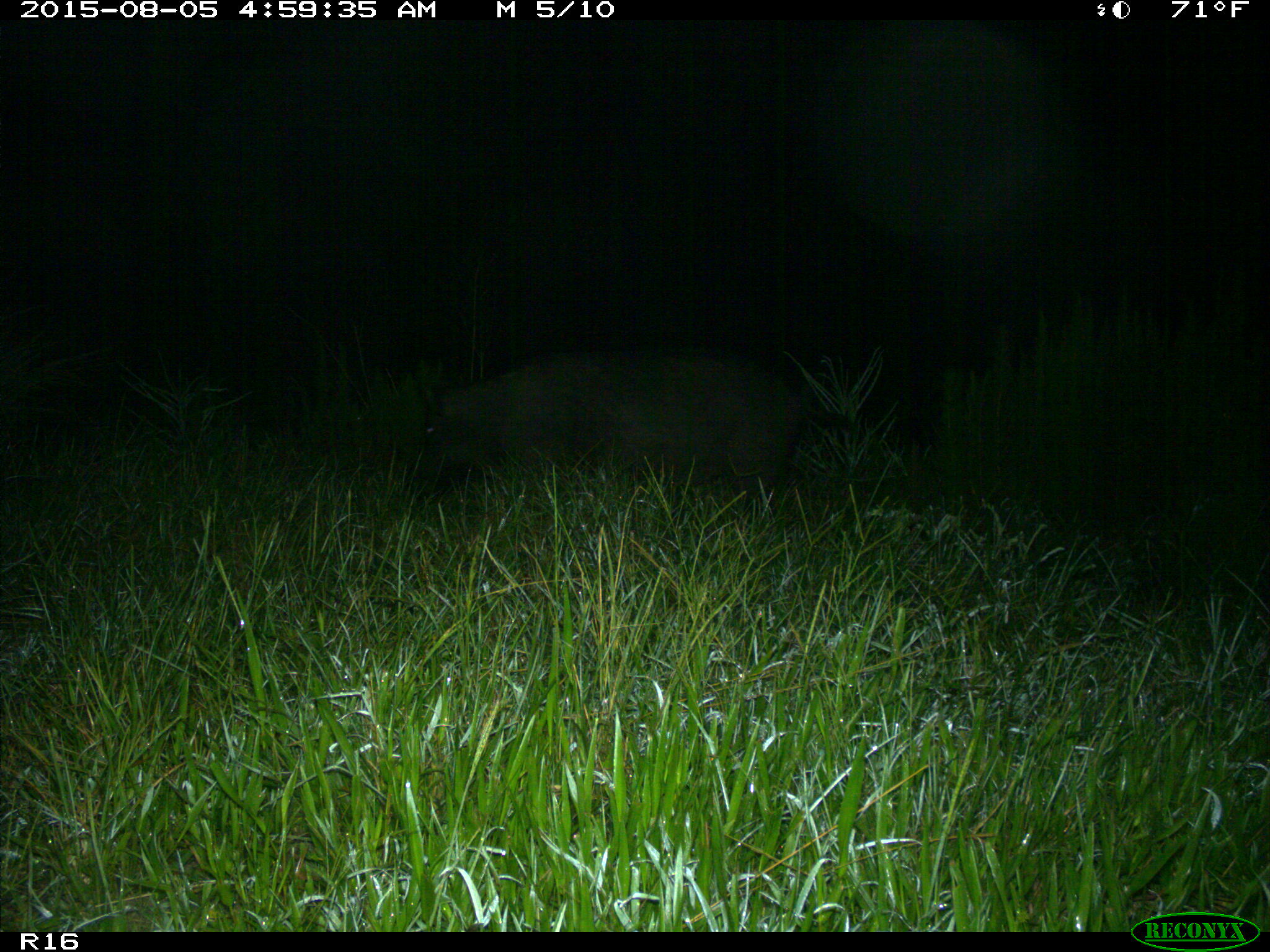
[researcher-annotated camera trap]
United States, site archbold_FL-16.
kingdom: Animalia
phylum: Chordata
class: Mammalia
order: Artiodactyla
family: Suidae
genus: Sus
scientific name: Sus scrofa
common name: wild boar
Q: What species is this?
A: Sus scrofa (wild boar).